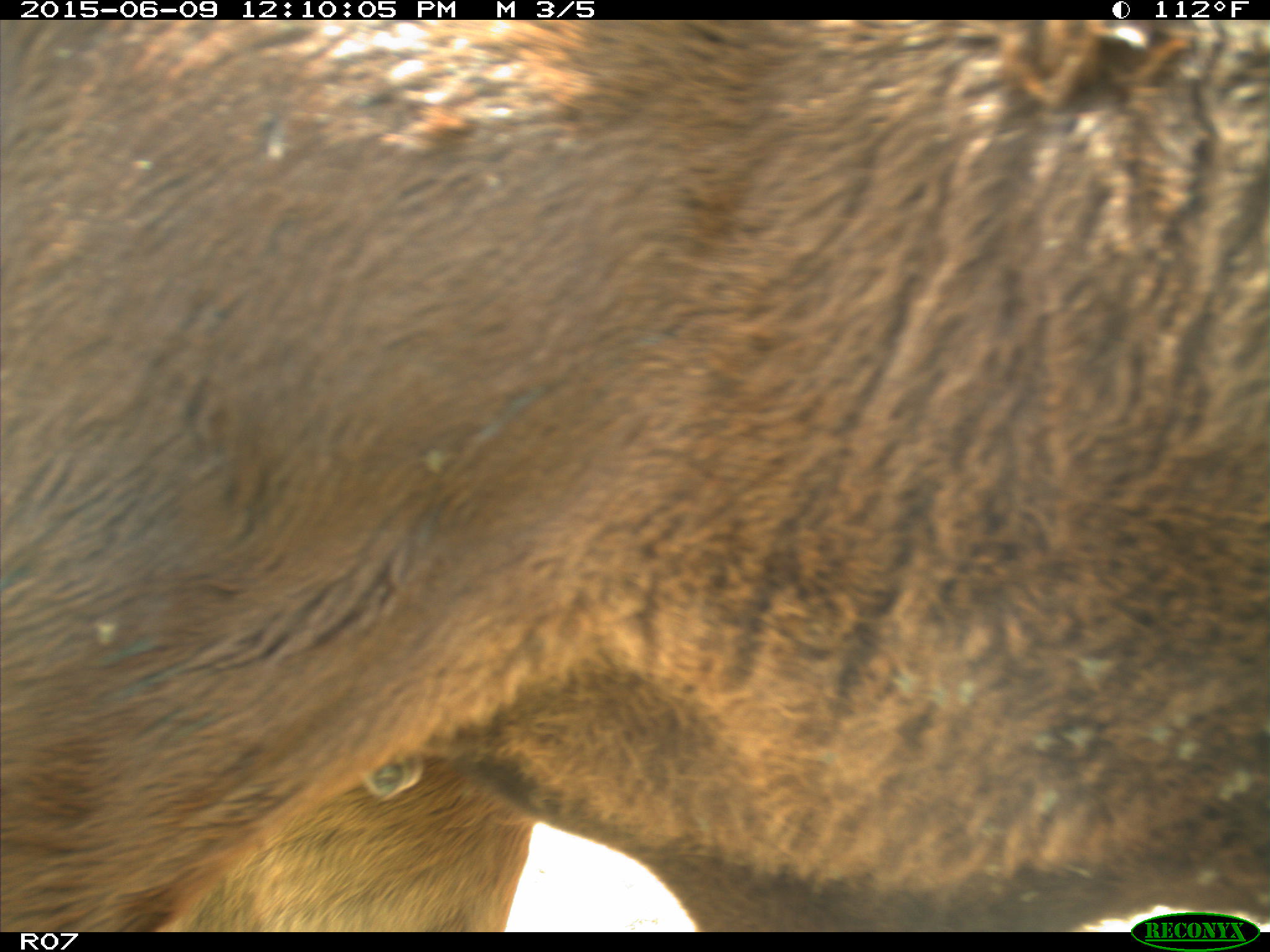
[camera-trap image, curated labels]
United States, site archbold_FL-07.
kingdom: Animalia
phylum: Chordata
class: Mammalia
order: Artiodactyla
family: Bovidae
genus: Bos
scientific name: Bos taurus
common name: domestic cow